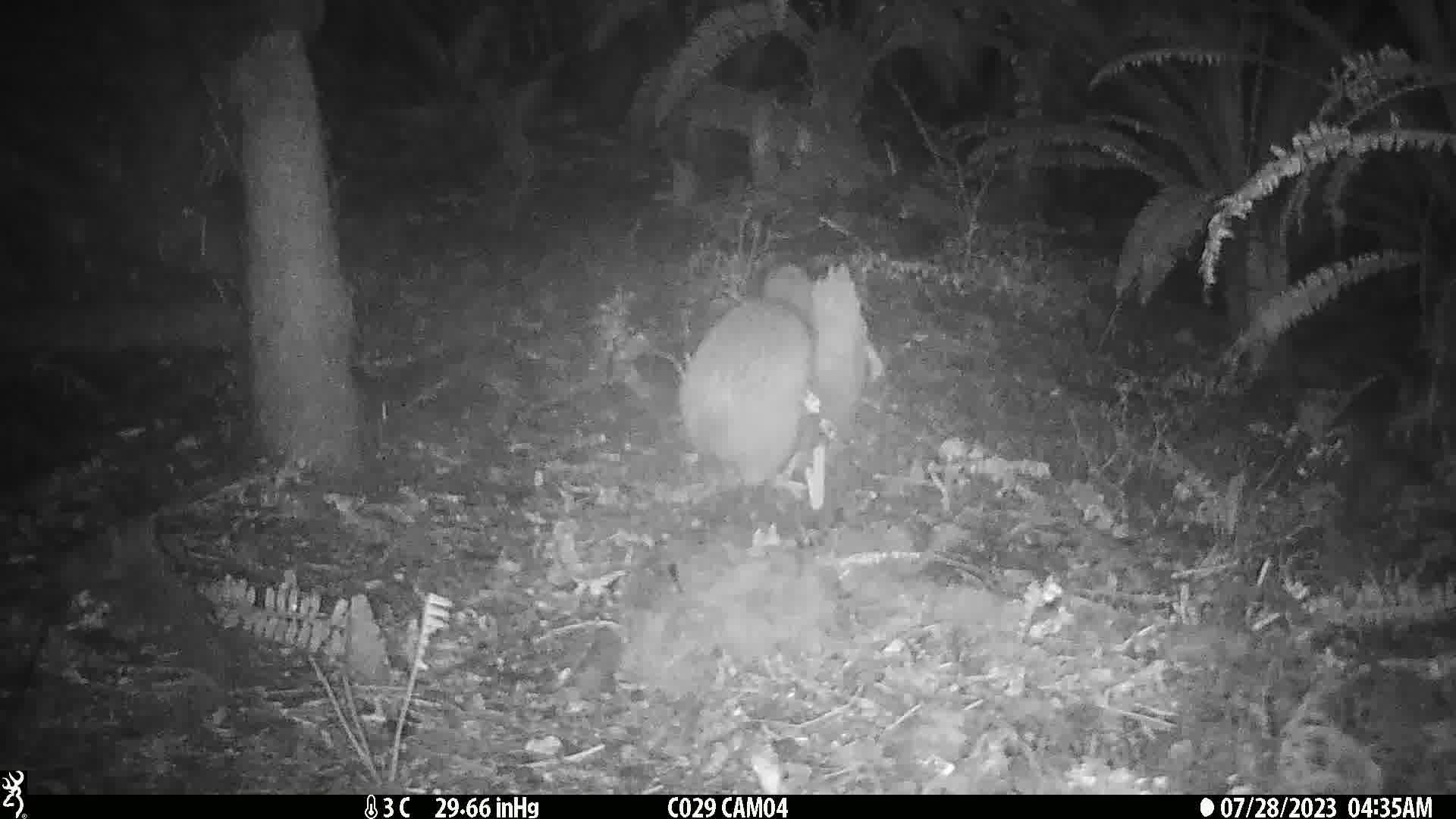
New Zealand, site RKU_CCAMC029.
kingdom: Animalia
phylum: Chordata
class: Aves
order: Apterygiformes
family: Apterygidae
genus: Apteryx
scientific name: Apteryx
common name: kiwi